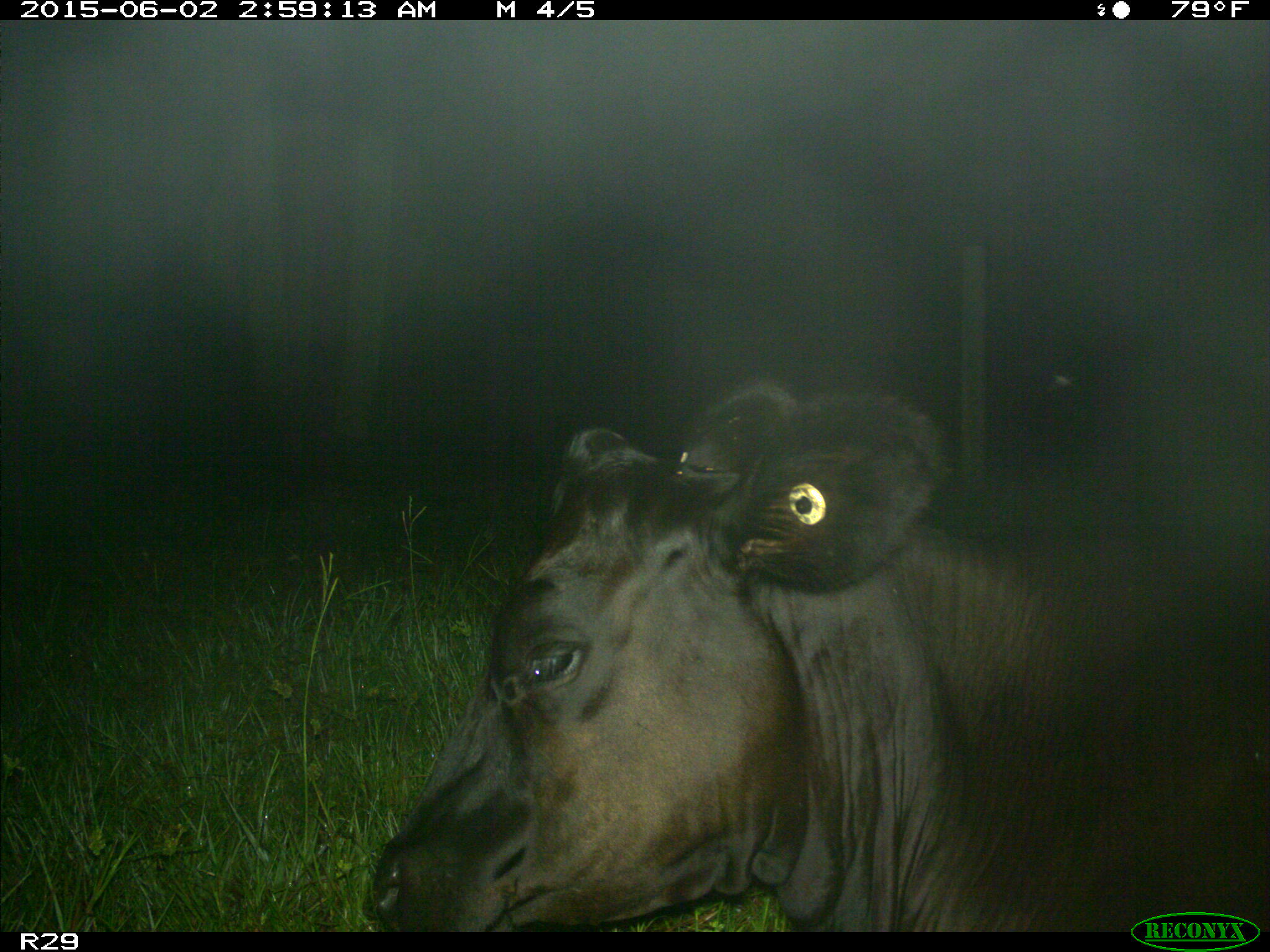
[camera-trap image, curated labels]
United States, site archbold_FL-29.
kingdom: Animalia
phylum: Chordata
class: Mammalia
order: Artiodactyla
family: Bovidae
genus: Bos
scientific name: Bos taurus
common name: domestic cow